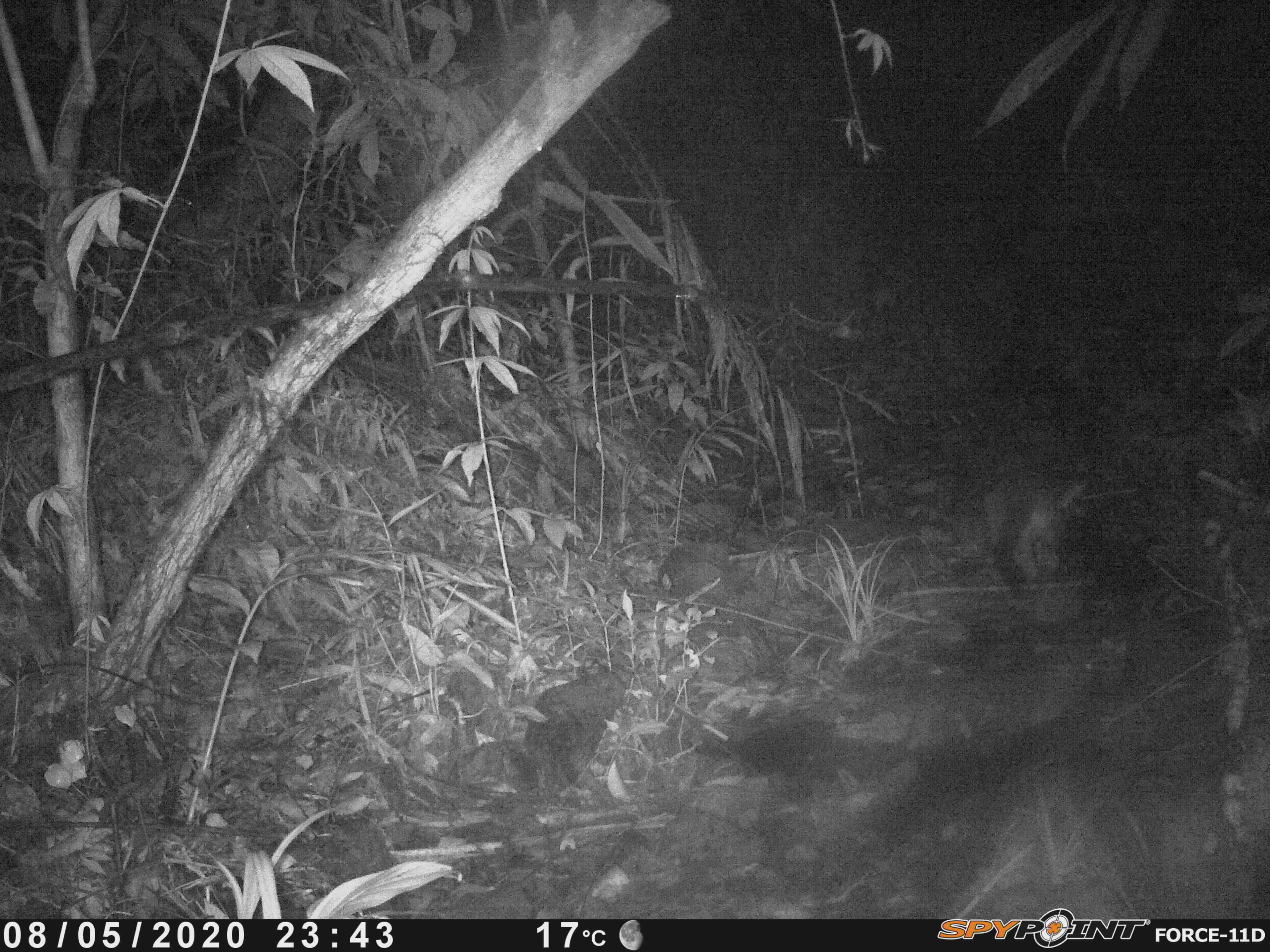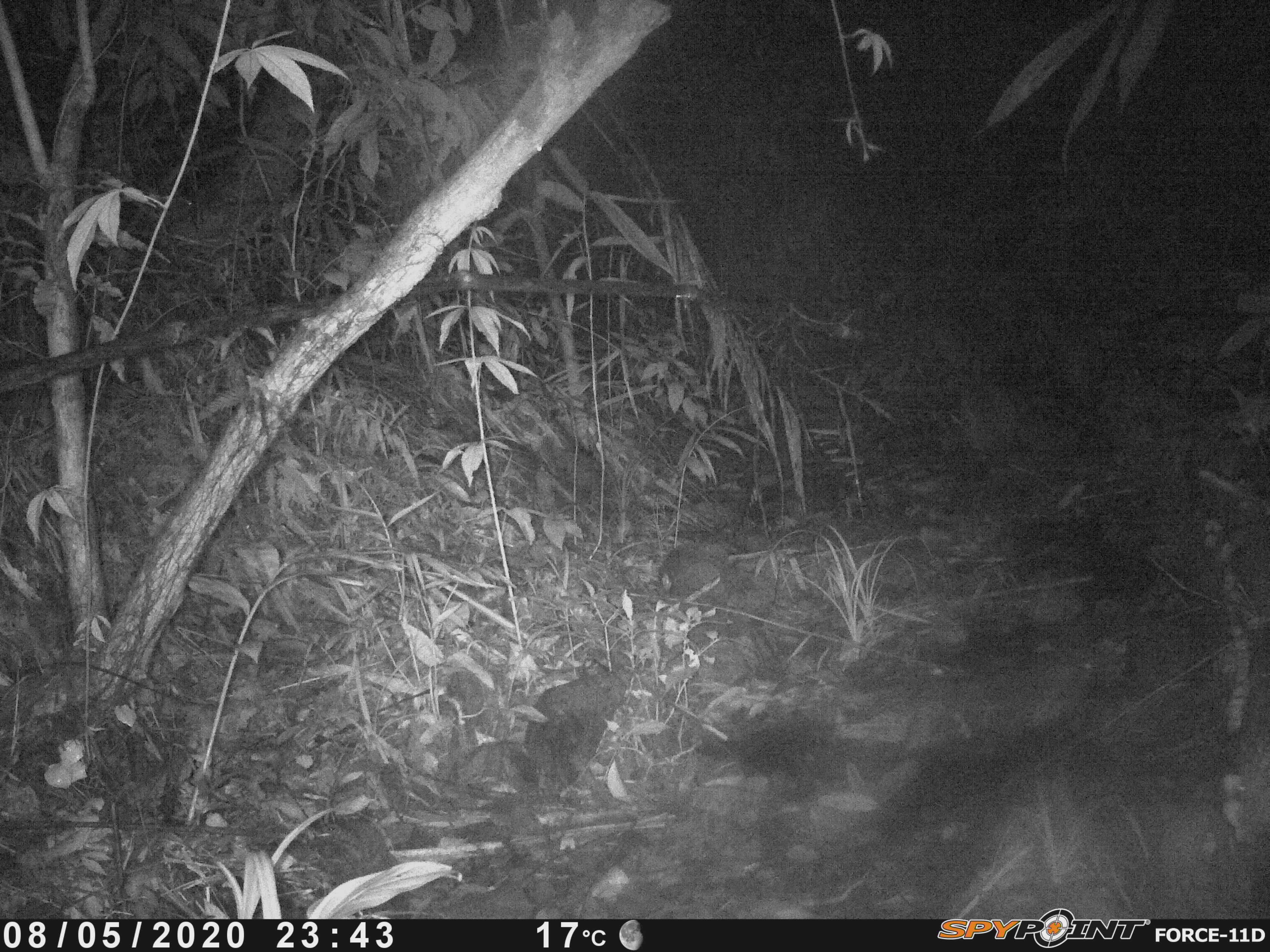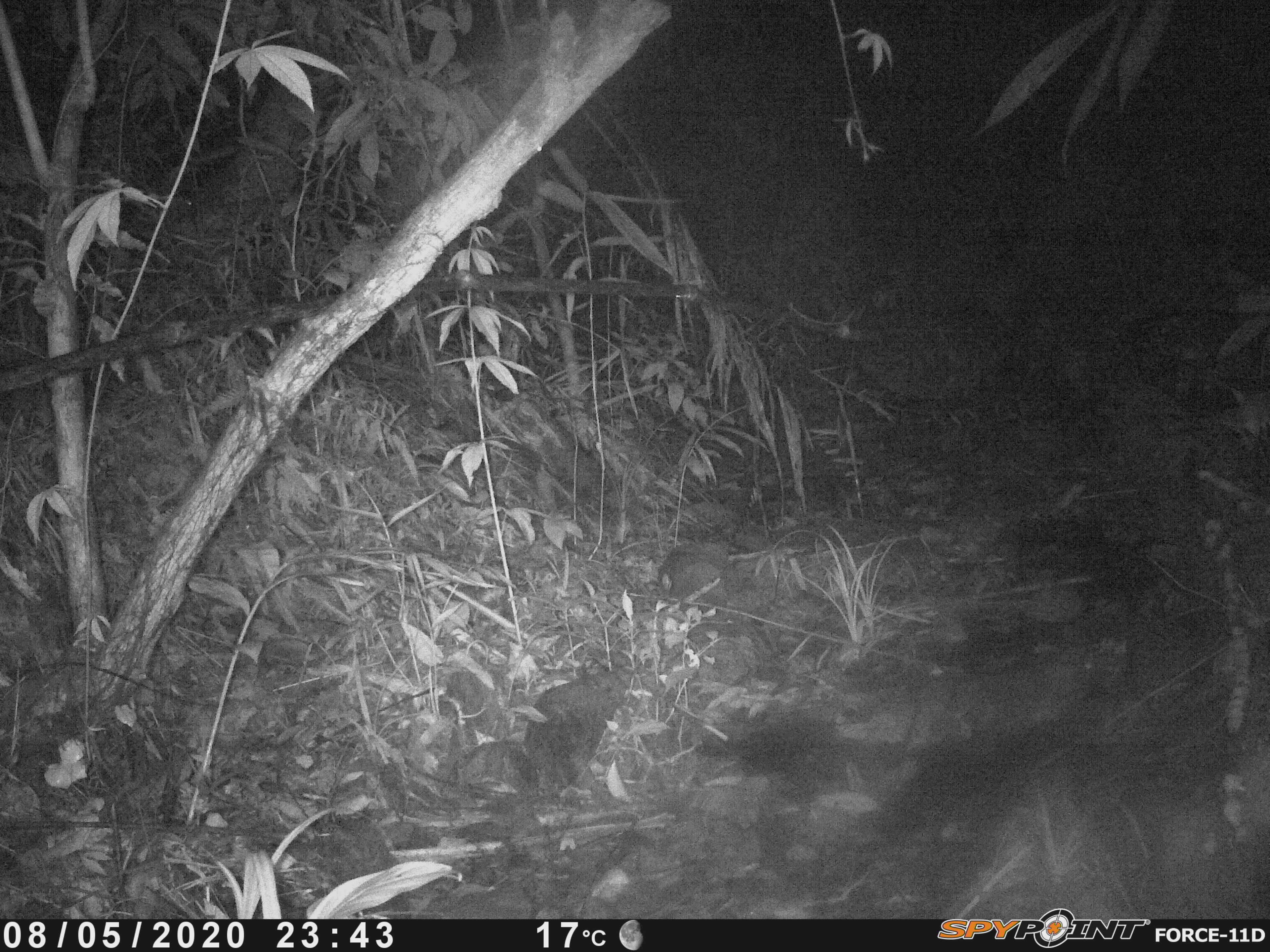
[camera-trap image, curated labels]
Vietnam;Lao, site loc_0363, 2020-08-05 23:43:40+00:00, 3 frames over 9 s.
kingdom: Animalia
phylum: Chordata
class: Mammalia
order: Carnivora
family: Viverridae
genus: Paguma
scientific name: Paguma larvata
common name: masked palm civet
Masked palm civet (Paguma larvata). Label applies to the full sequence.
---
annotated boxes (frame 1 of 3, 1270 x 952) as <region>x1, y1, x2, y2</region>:
masked palm civet: <region>980, 479, 1086, 593</region>